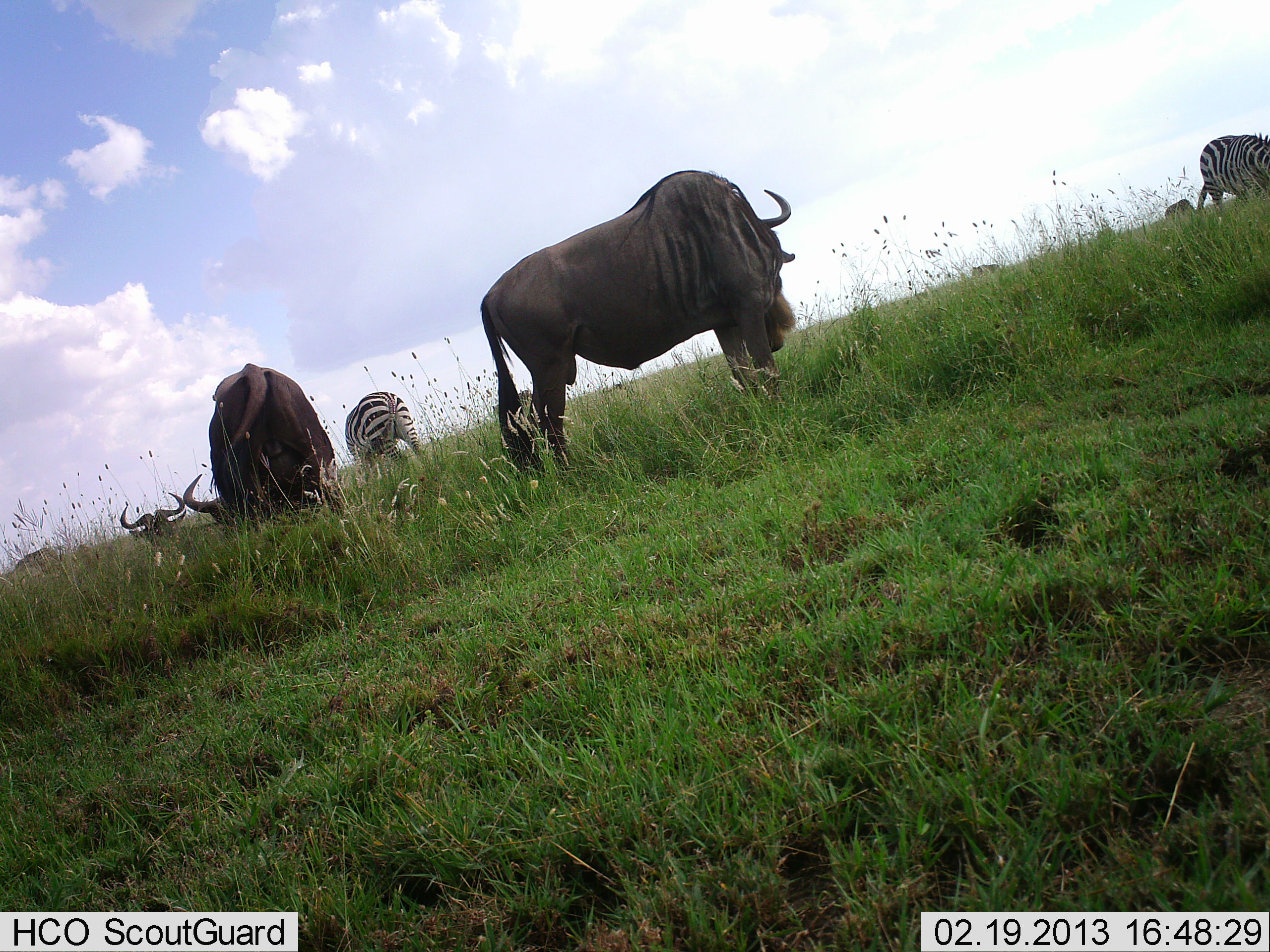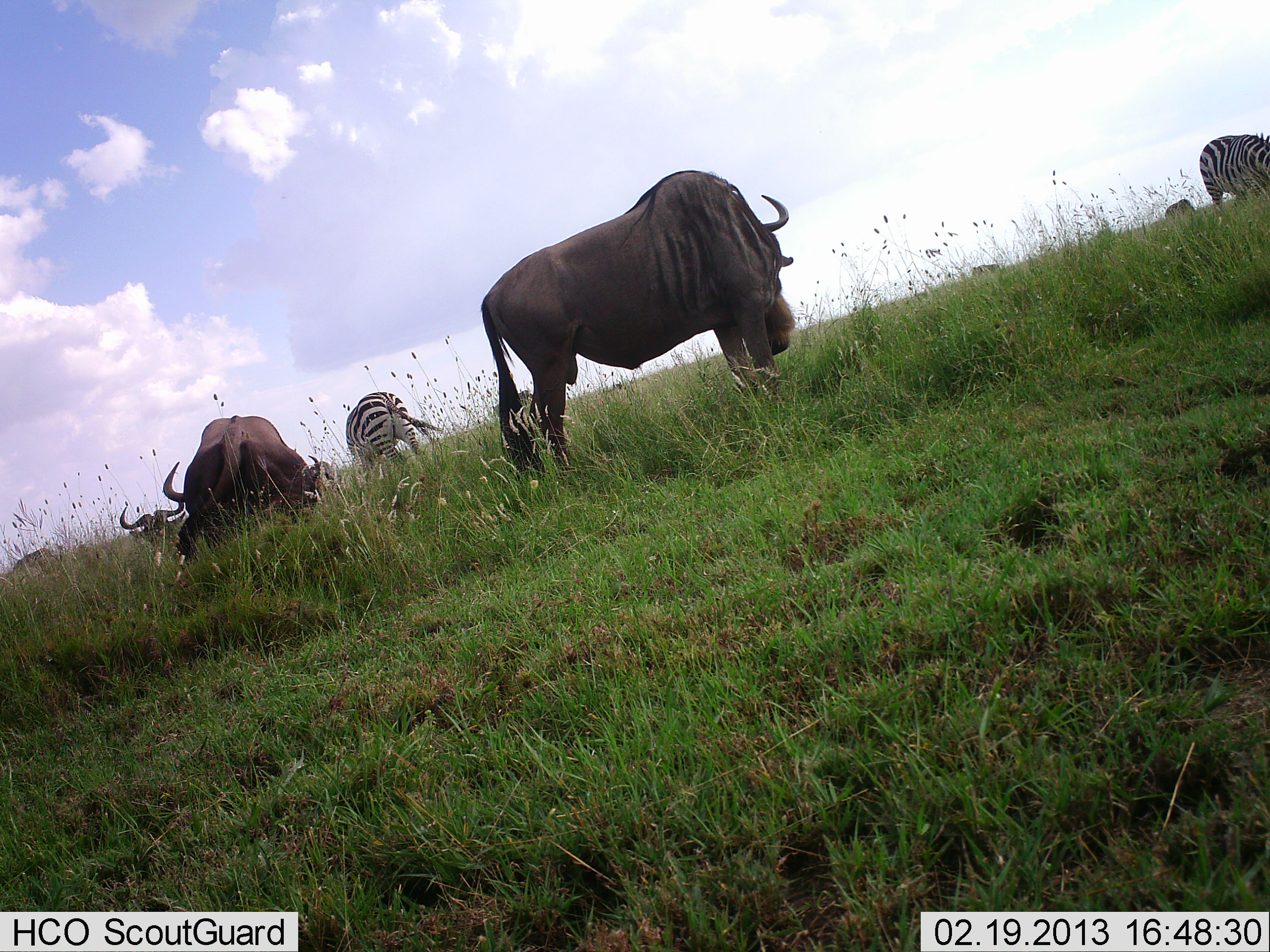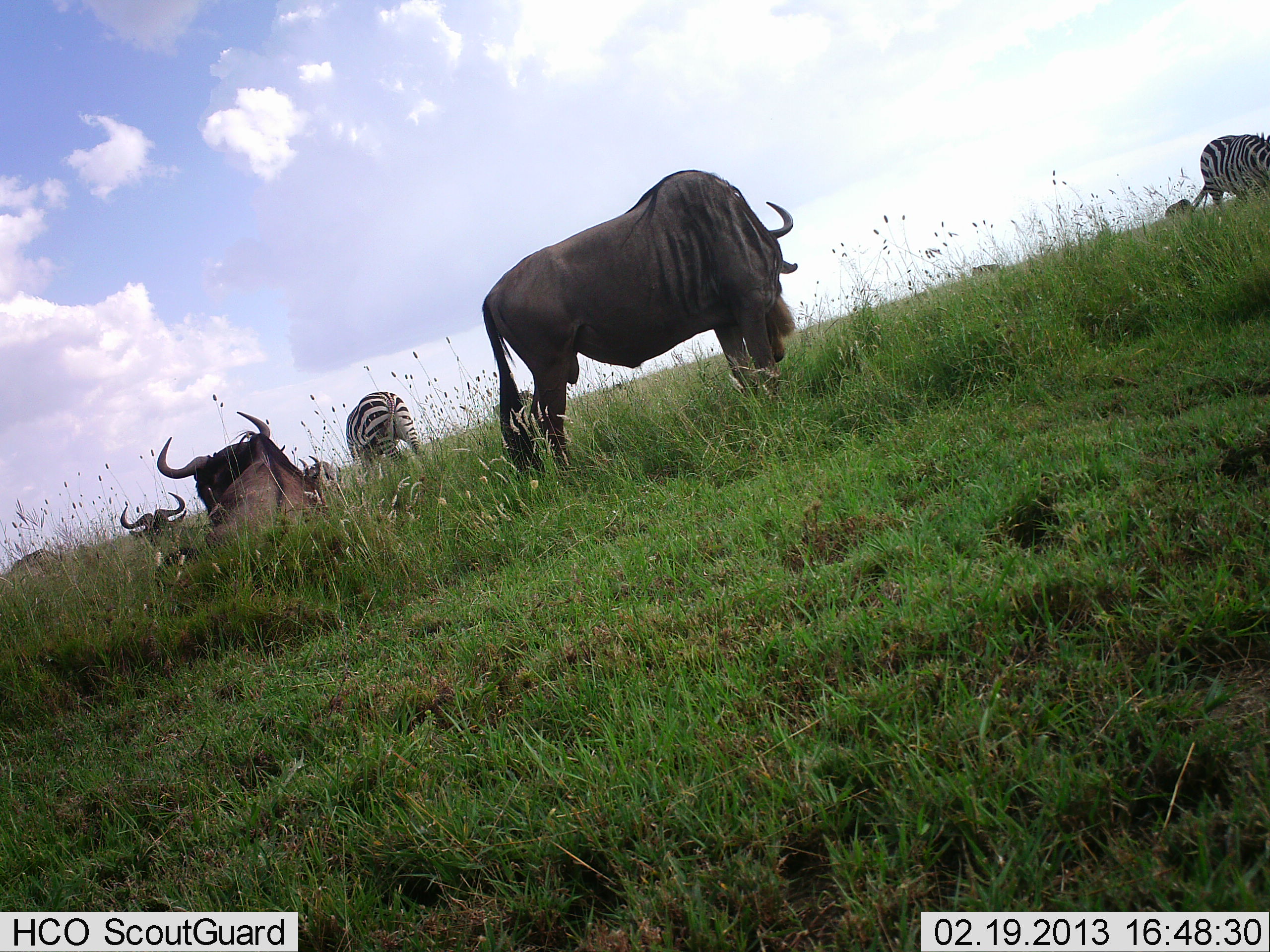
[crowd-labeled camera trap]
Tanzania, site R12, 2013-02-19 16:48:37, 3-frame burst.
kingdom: Animalia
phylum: Chordata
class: Mammalia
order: Artiodactyla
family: Bovidae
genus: Connochaetes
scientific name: Connochaetes taurinus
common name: blue wildebeest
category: wildebeest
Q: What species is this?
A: Wildebeest (blue wildebeest) (Connochaetes taurinus).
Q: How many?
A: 3.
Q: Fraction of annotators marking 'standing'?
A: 58%.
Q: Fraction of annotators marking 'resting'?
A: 53%.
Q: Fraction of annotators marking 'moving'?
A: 11%.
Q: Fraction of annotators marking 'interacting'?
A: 0%.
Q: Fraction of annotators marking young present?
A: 0%.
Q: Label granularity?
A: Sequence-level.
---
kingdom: Animalia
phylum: Chordata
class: Mammalia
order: Perissodactyla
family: Equidae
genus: Equus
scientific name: Equus quagga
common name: plains zebra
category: zebra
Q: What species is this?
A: Zebra (plains zebra) (Equus quagga).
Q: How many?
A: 2.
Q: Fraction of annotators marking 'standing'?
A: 37%.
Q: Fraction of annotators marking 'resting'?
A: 5%.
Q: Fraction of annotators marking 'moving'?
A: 0%.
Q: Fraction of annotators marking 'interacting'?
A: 0%.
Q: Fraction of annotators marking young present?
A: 0%.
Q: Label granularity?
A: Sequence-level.